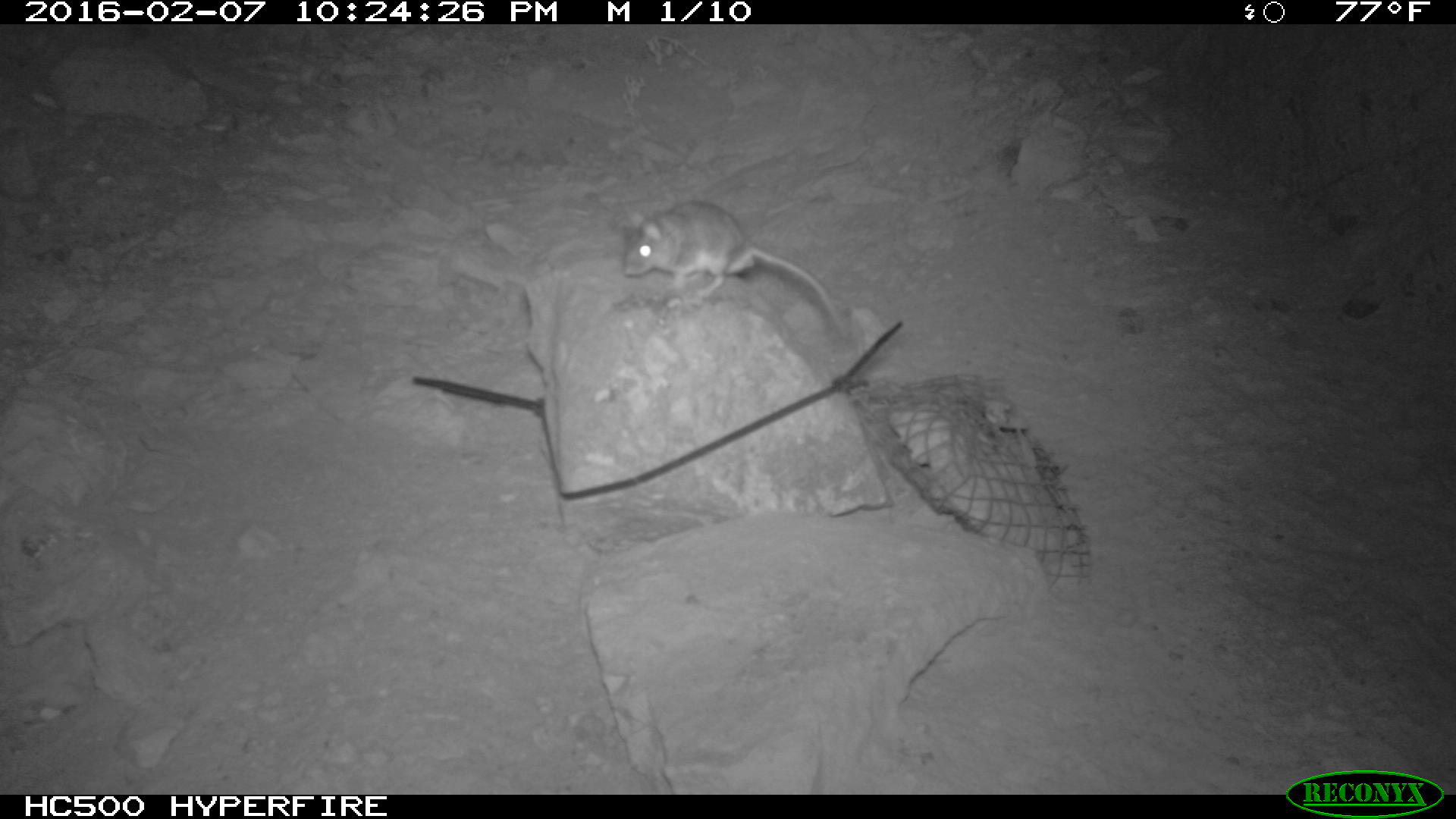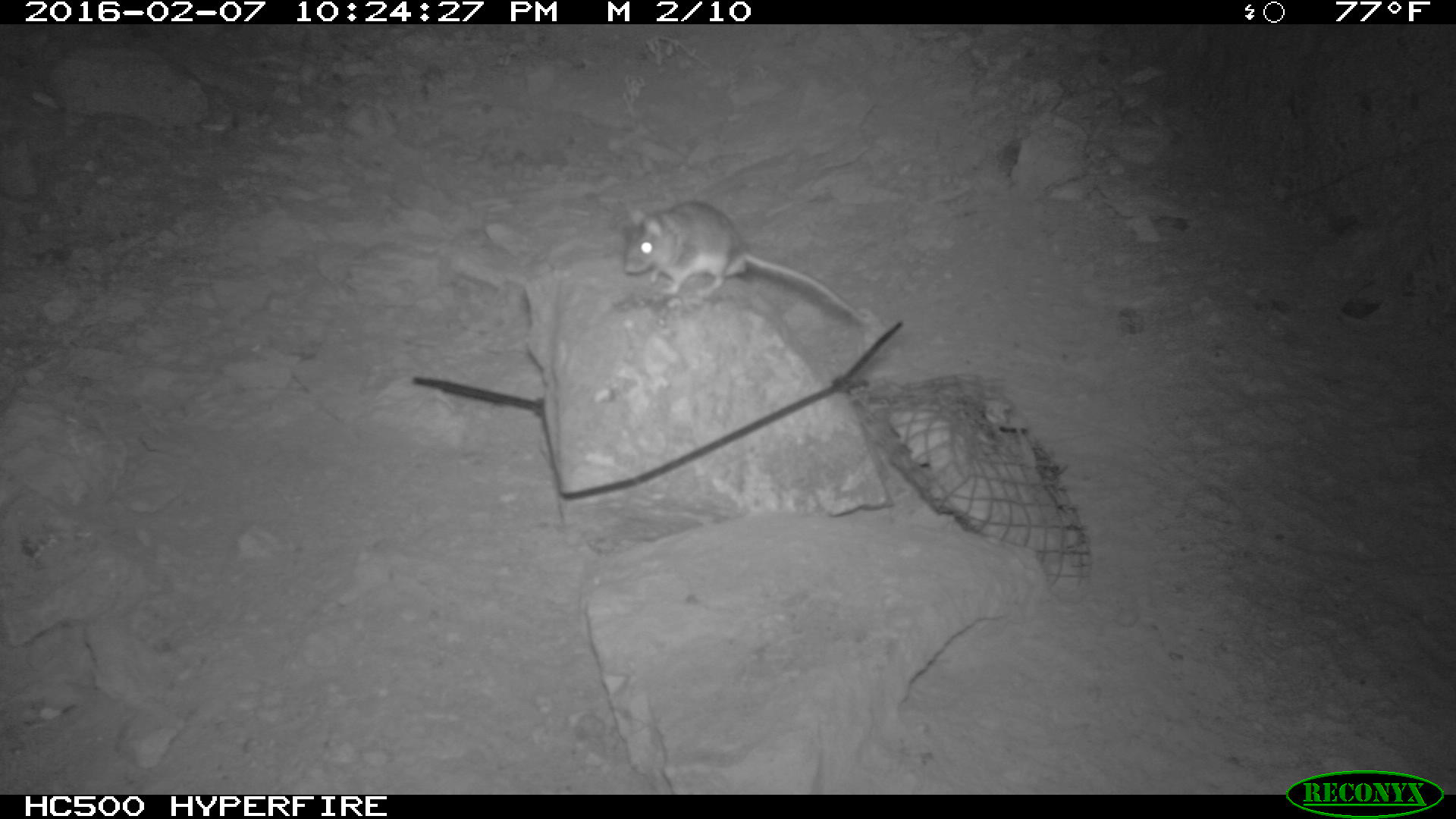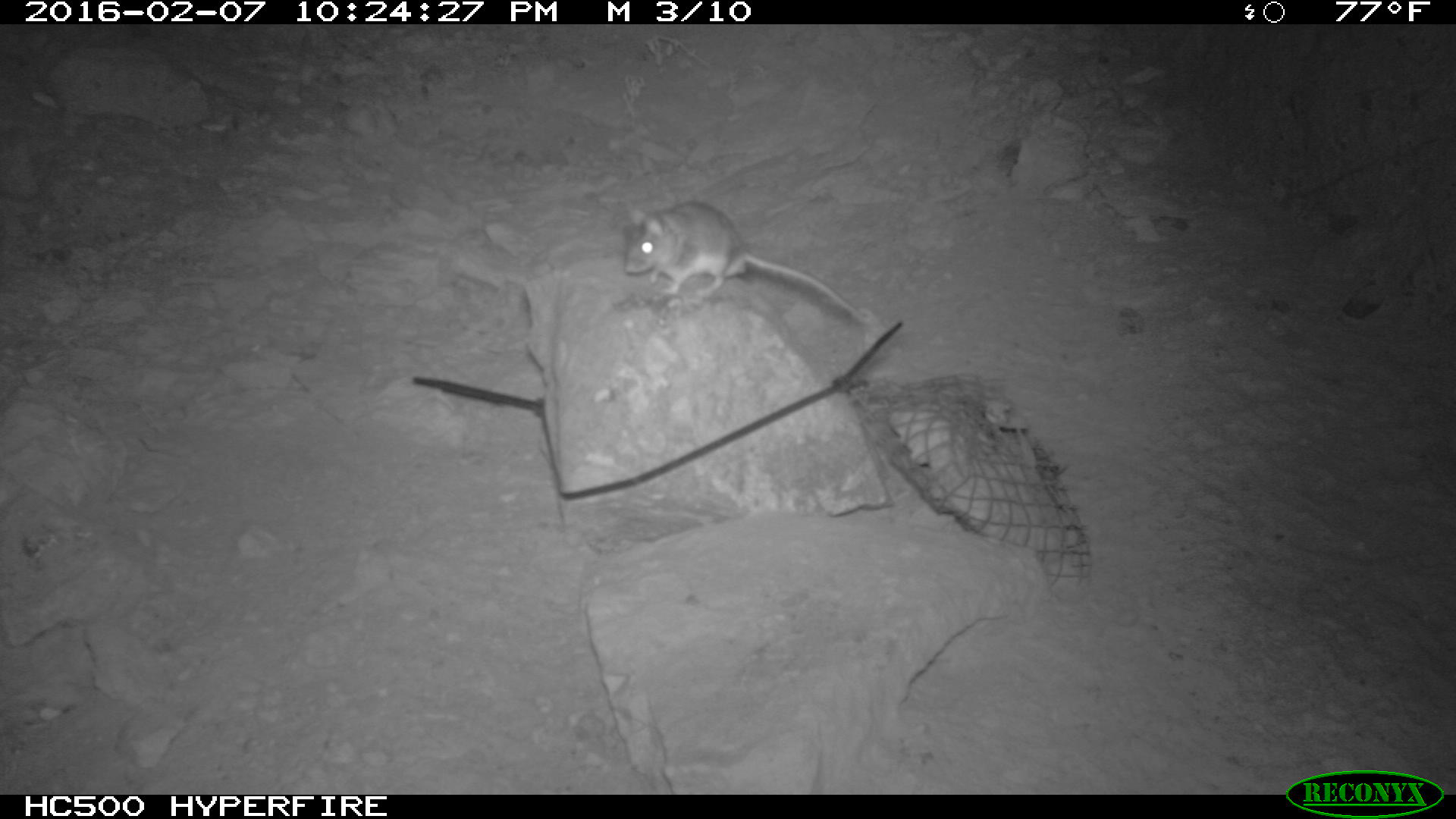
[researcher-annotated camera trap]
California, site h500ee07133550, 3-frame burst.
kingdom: Animalia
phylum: Chordata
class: Mammalia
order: Rodentia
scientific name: Rodentia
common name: rodent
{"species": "rodent (Rodentia)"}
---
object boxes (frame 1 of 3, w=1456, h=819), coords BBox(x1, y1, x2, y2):
rodent: BBox(622, 200, 848, 336)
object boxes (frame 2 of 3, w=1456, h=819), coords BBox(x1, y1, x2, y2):
rodent: BBox(622, 199, 865, 324)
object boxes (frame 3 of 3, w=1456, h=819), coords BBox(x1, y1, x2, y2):
rodent: BBox(620, 199, 861, 316)